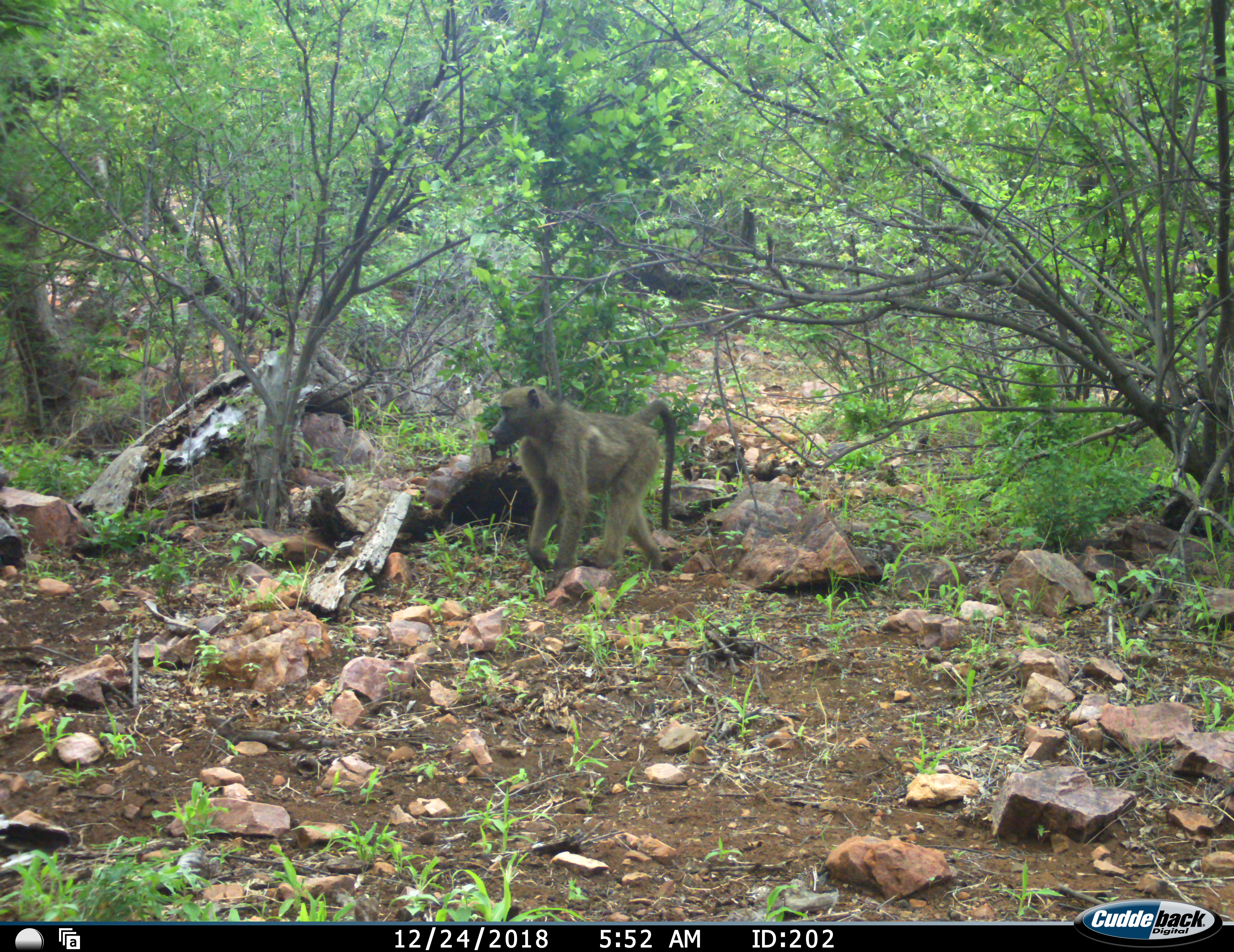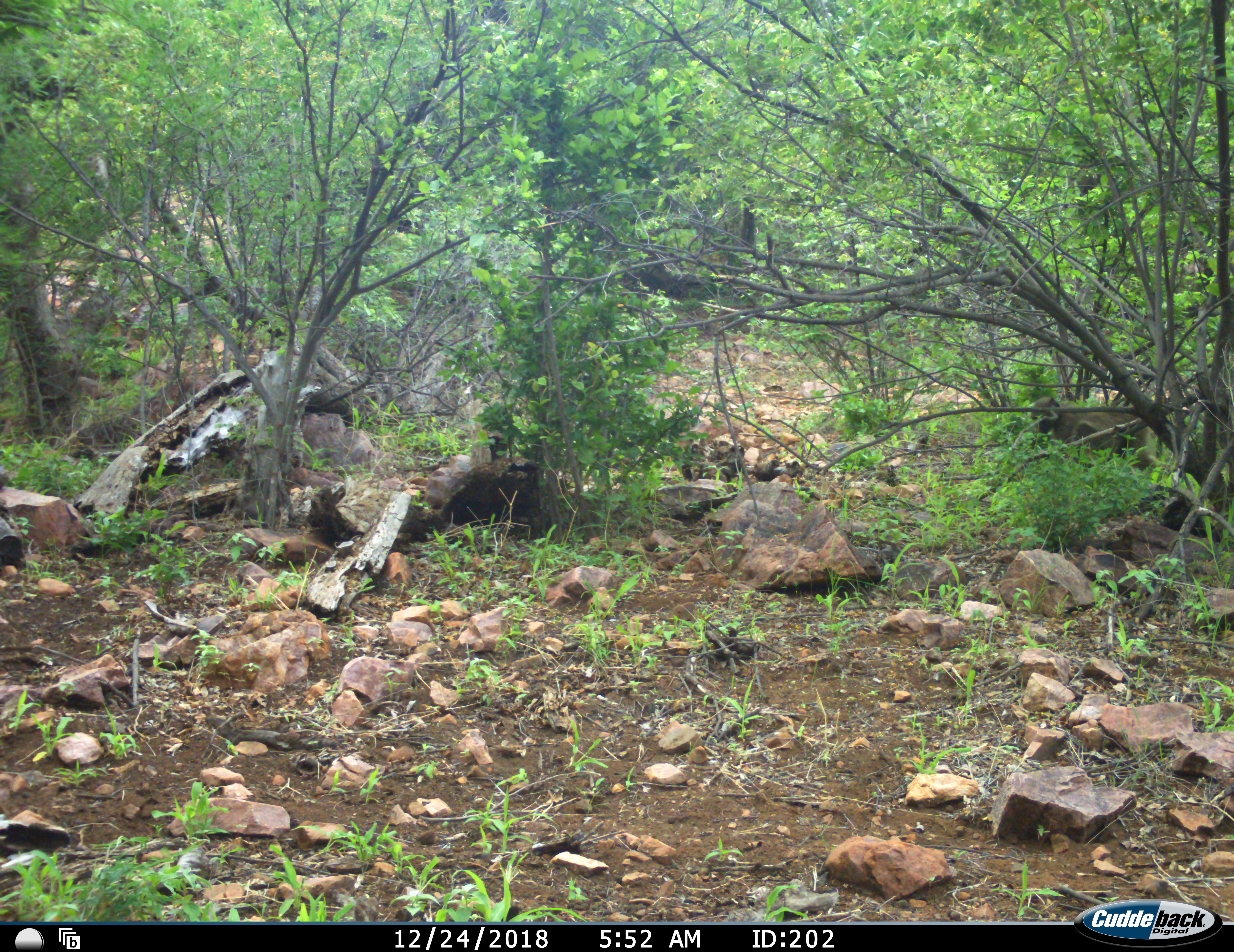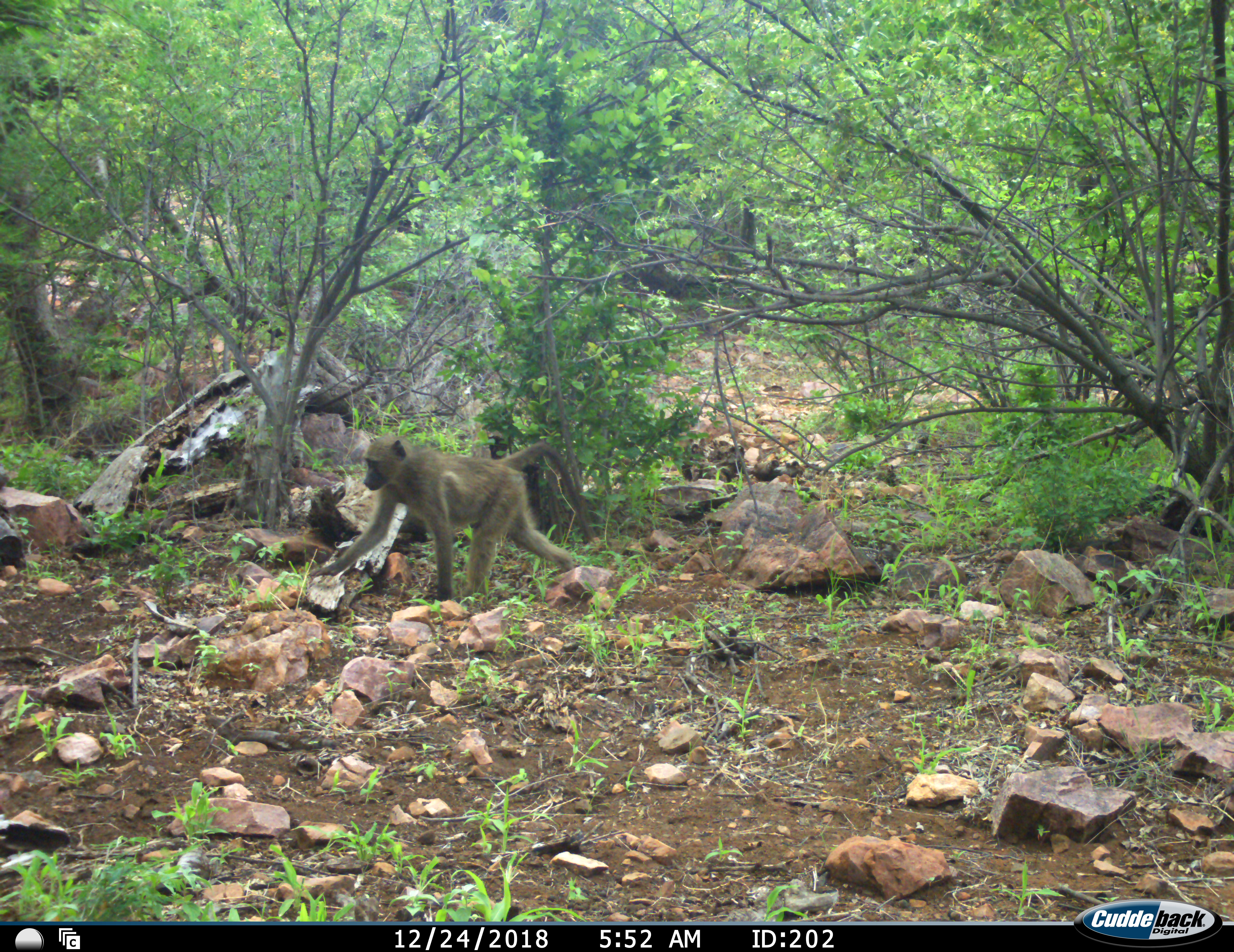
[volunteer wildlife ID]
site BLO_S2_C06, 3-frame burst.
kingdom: Animalia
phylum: Chordata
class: Mammalia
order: Primates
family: Cercopithecidae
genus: Papio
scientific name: Papio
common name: baboon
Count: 2.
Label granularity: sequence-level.